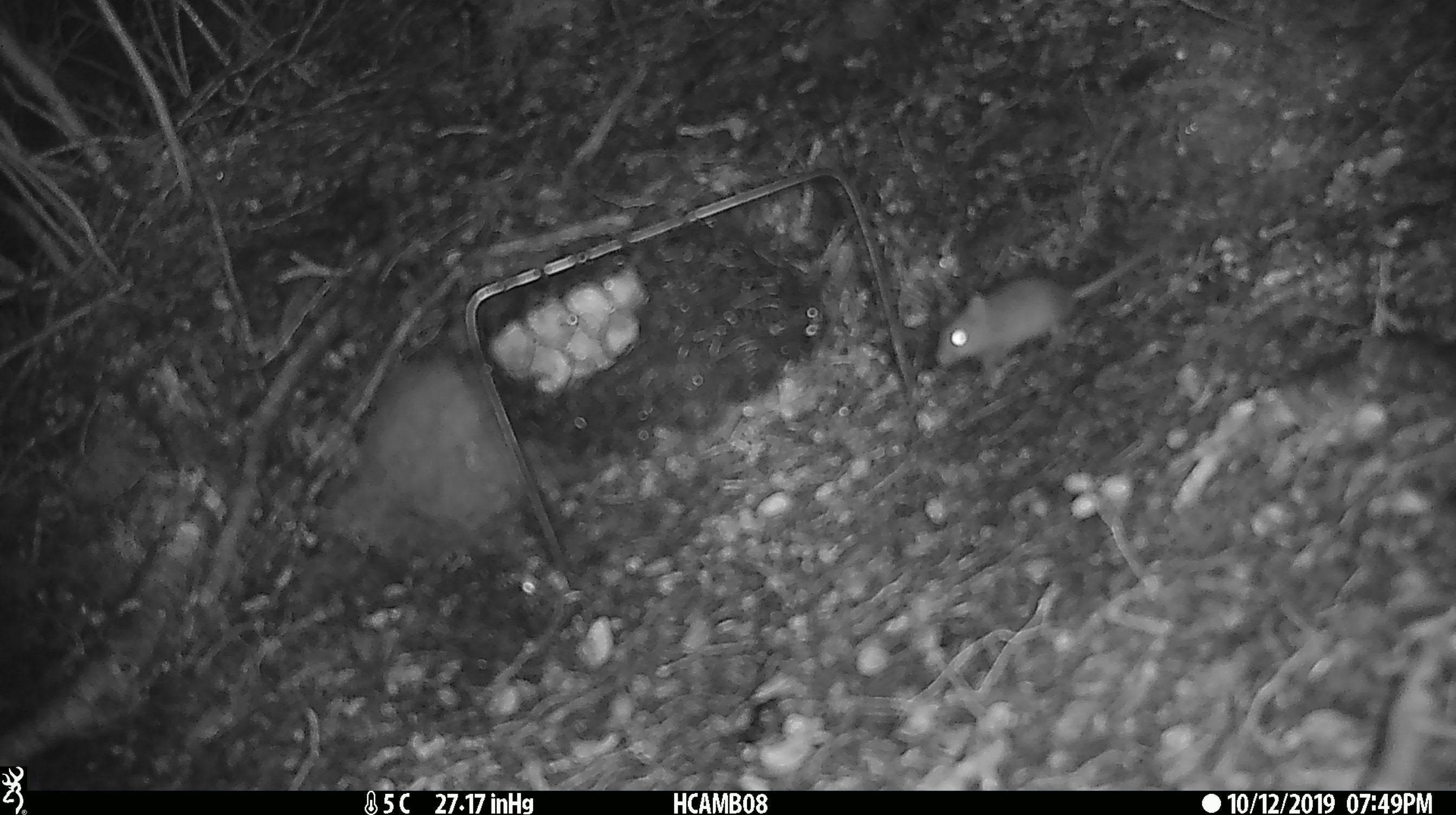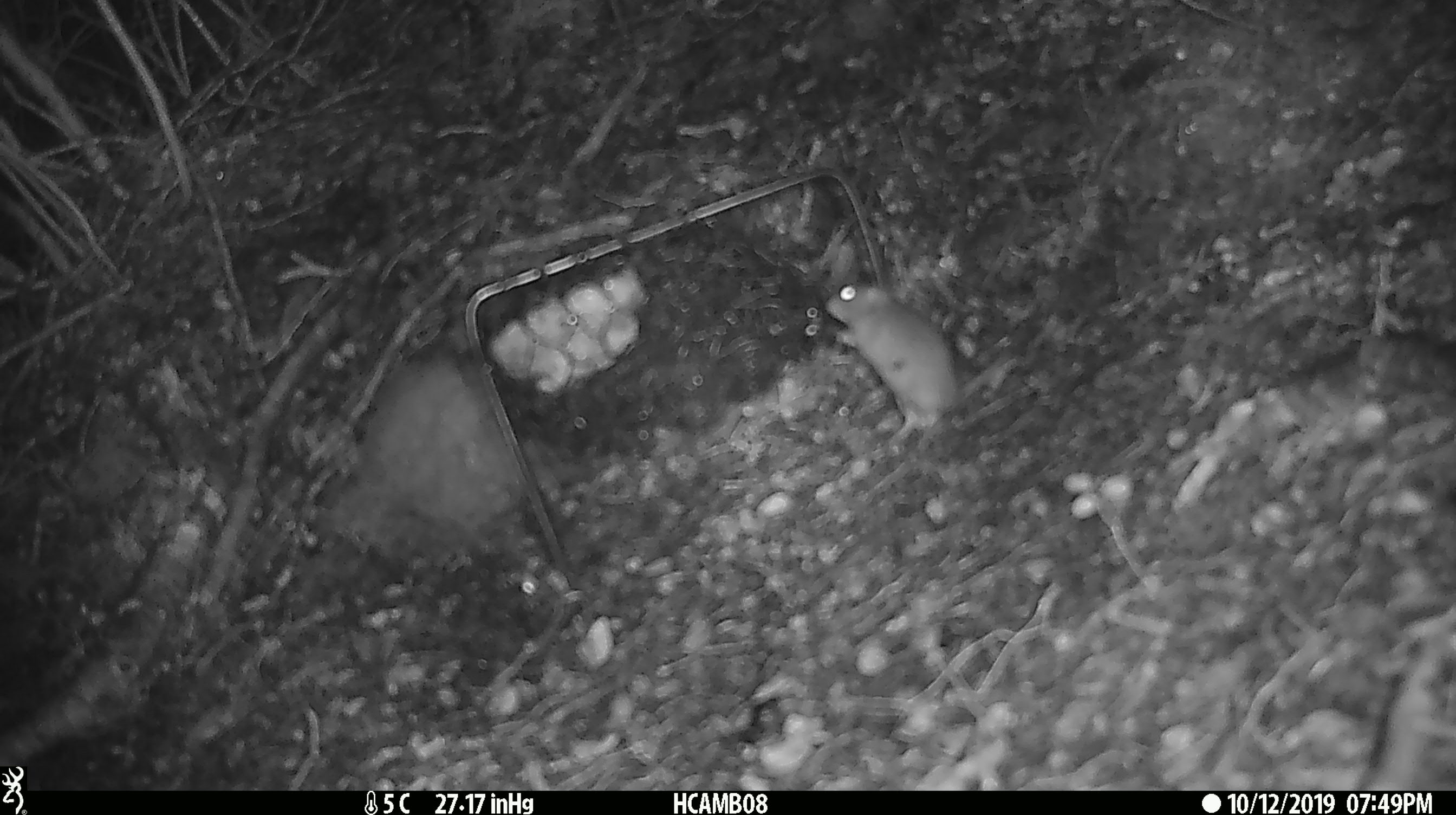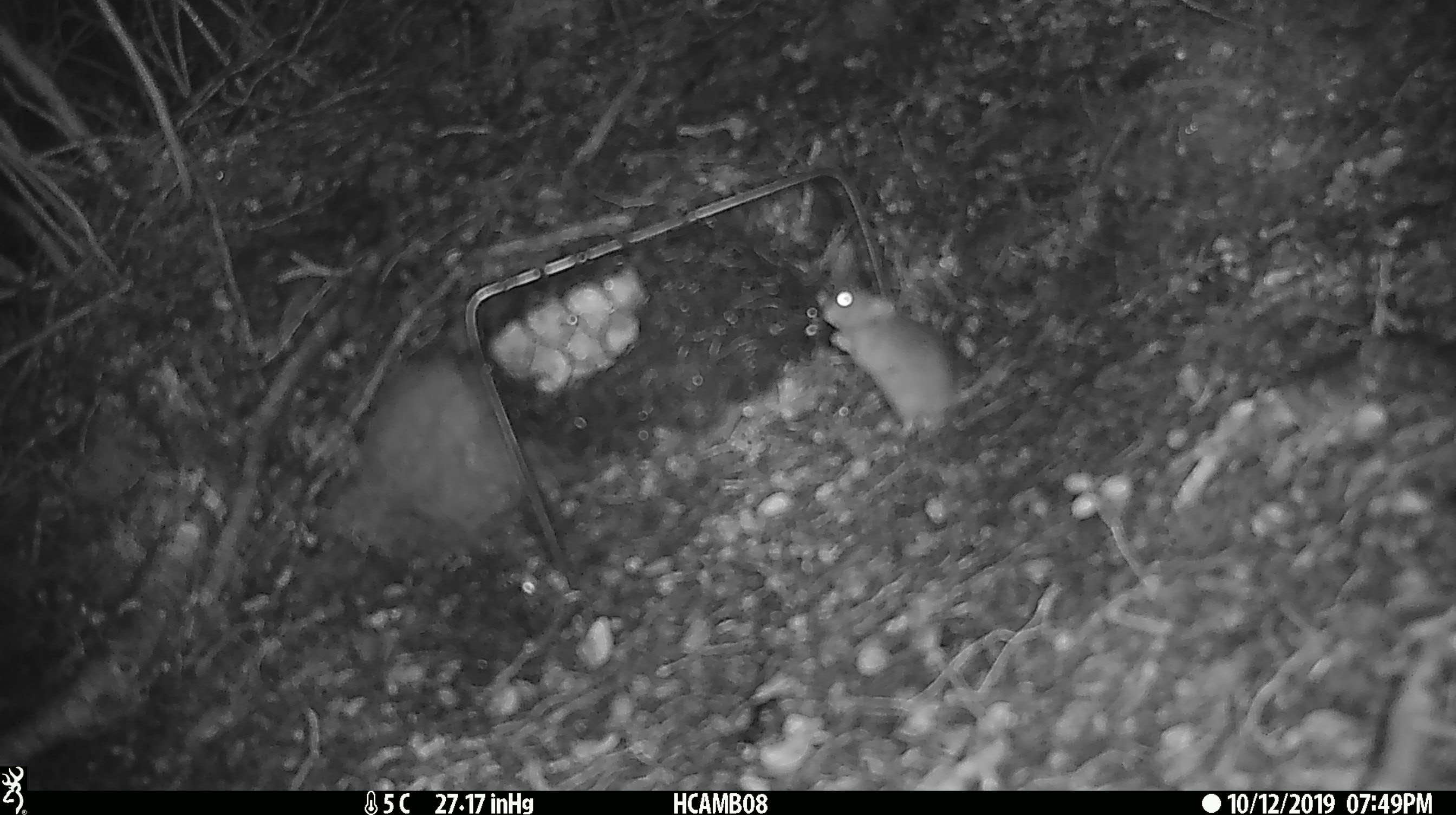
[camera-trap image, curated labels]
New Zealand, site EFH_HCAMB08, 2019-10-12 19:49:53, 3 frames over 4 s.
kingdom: Animalia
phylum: Chordata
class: Mammalia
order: Rodentia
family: Muridae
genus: Mus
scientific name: Mus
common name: mouse